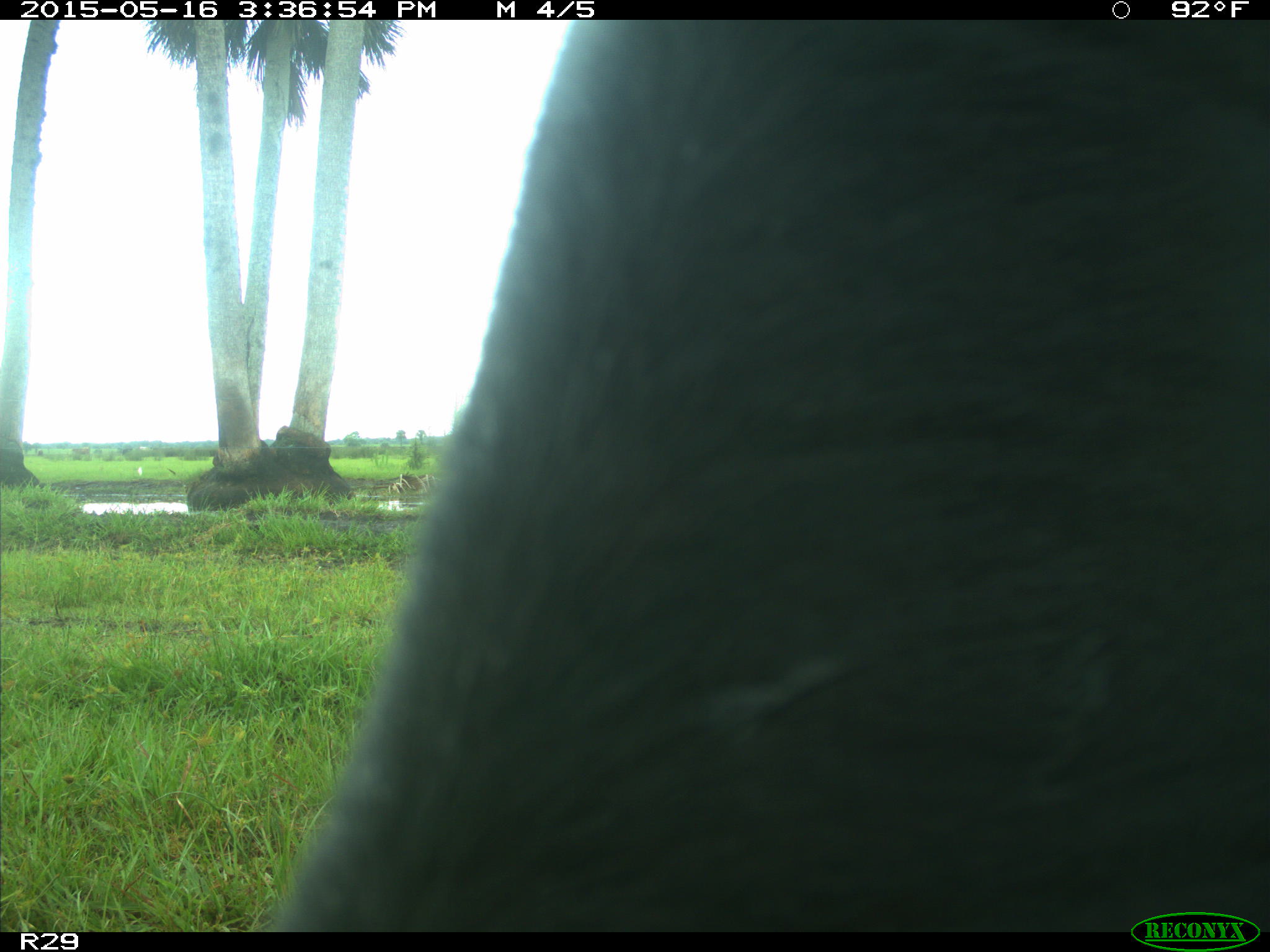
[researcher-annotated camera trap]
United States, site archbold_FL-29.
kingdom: Animalia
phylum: Chordata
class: Mammalia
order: Artiodactyla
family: Bovidae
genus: Bos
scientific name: Bos taurus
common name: domestic cow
Bos taurus (domestic cow).